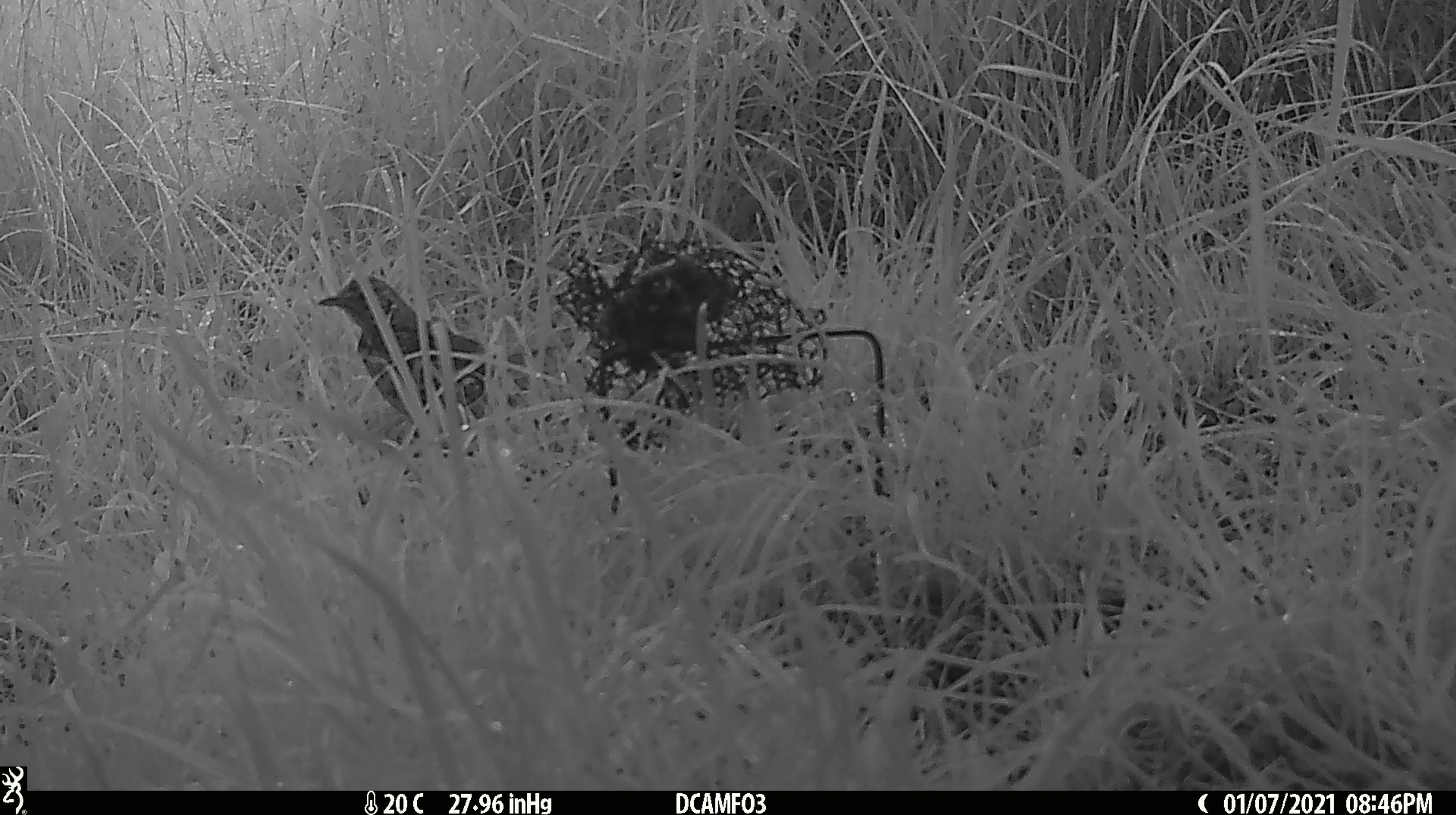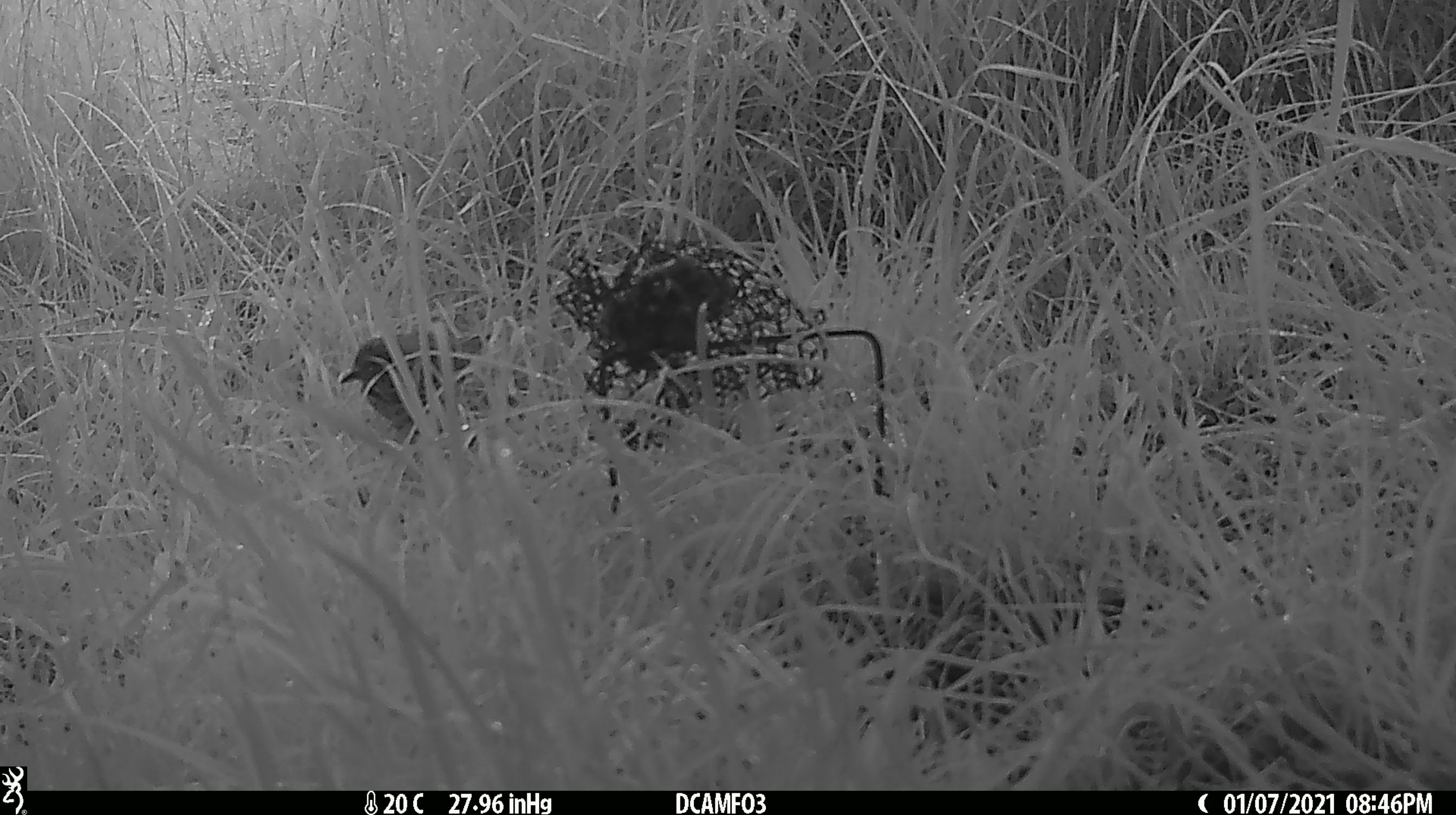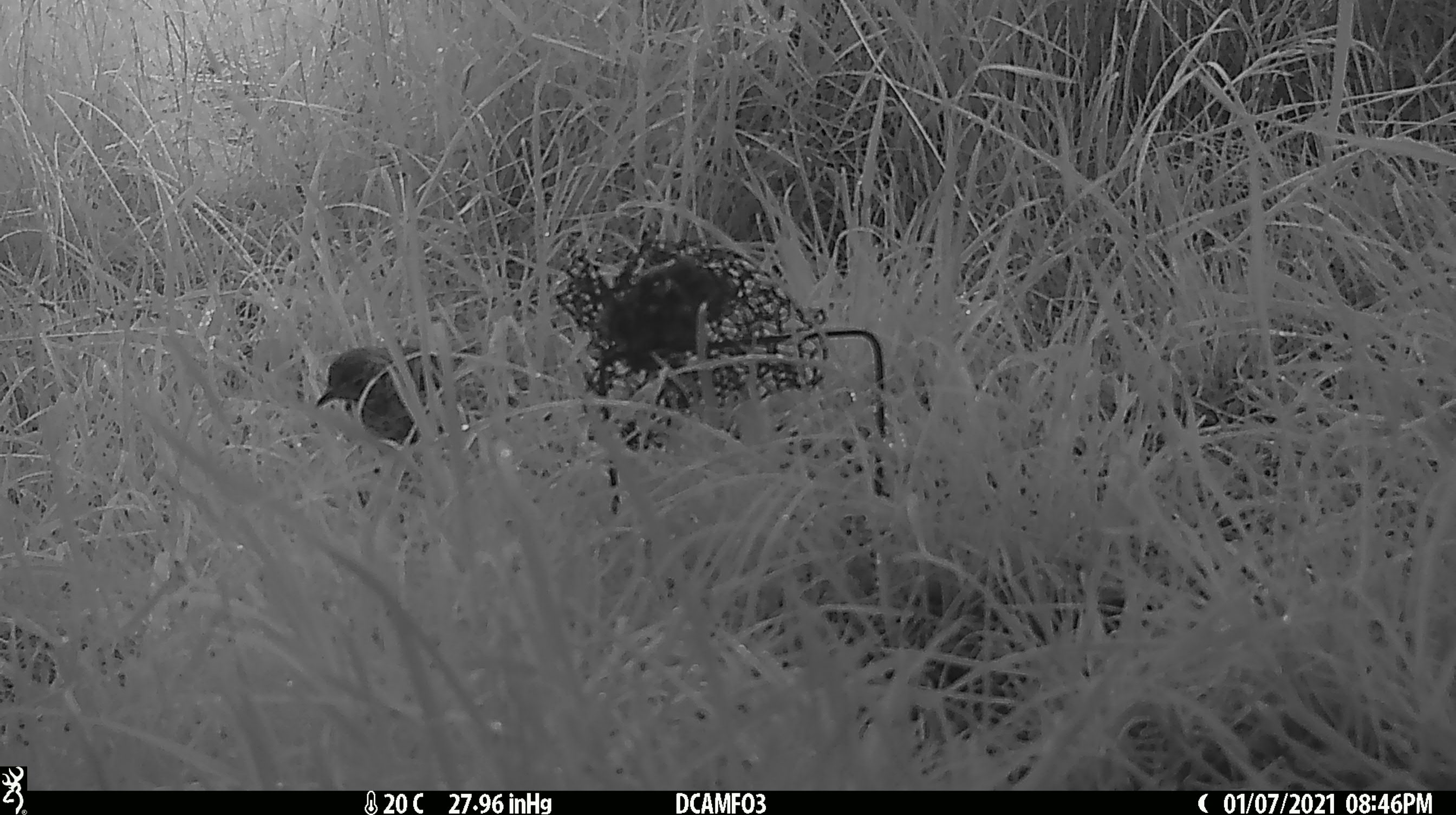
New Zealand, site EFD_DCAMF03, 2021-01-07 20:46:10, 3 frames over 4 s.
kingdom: Animalia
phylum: Chordata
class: Aves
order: Passeriformes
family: Turdidae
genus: Turdus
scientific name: Turdus philomelos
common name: song thrush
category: thrush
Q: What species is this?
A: Thrush (song thrush) (Turdus philomelos).